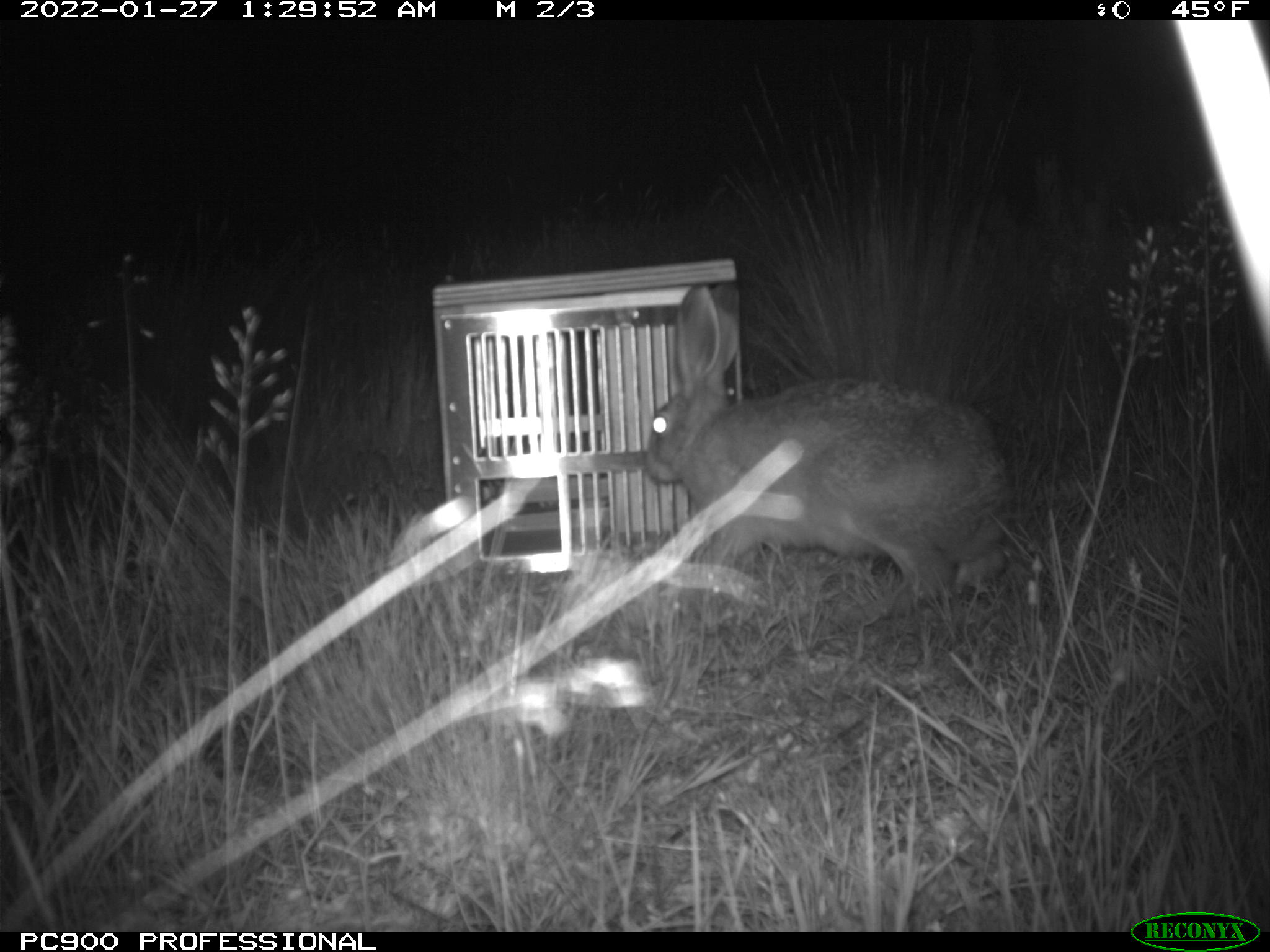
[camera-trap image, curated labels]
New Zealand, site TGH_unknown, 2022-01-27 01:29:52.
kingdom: Animalia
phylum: Chordata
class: Mammalia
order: Lagomorpha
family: Leporidae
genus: Lepus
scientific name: Lepus europaeus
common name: brown hare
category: hare